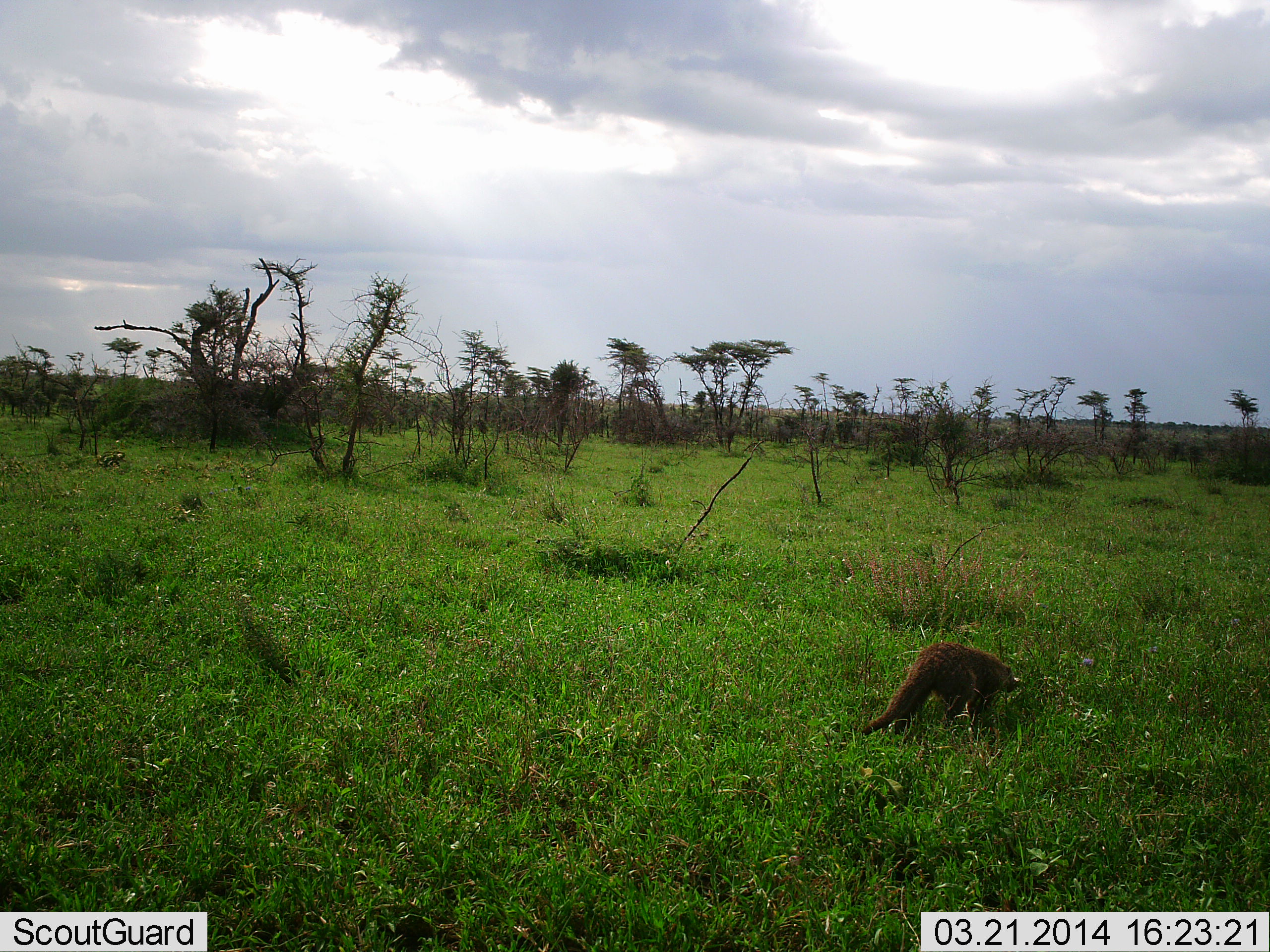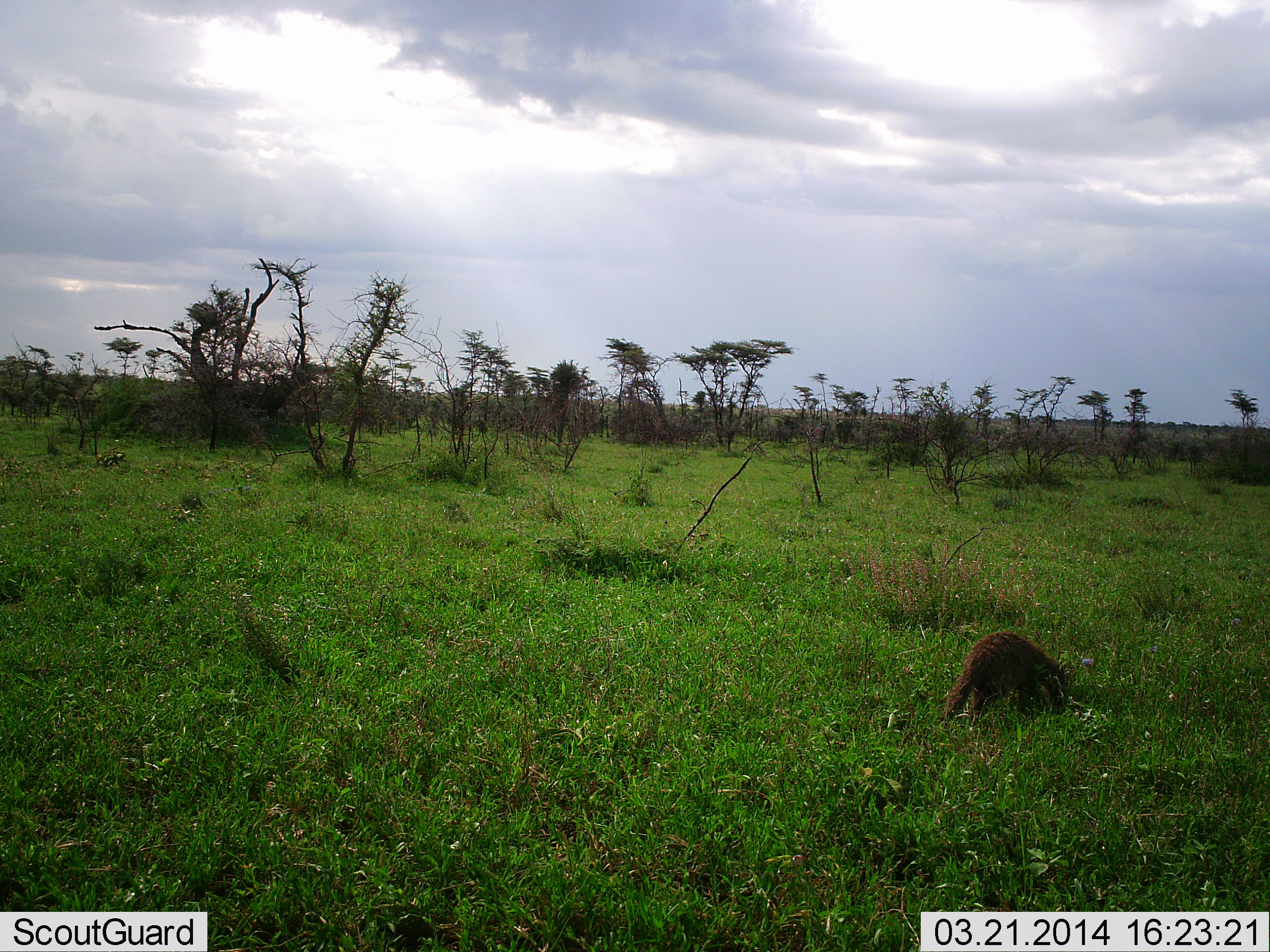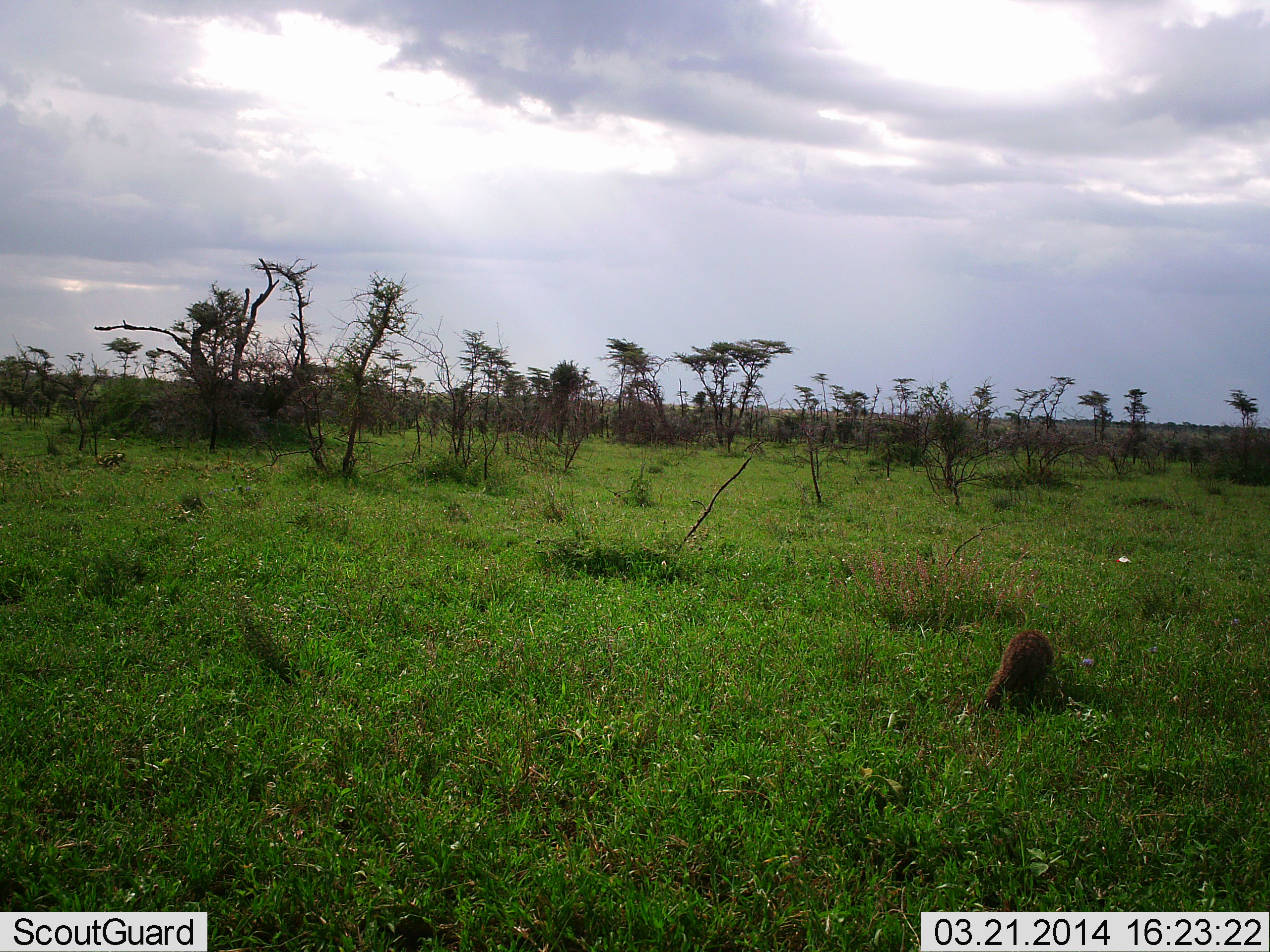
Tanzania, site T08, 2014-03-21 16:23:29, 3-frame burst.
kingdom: Animalia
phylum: Chordata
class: Mammalia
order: Carnivora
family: Herpestidae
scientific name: Herpestidae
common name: mongoose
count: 1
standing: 0%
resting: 0%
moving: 100%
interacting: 0%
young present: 0%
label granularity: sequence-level